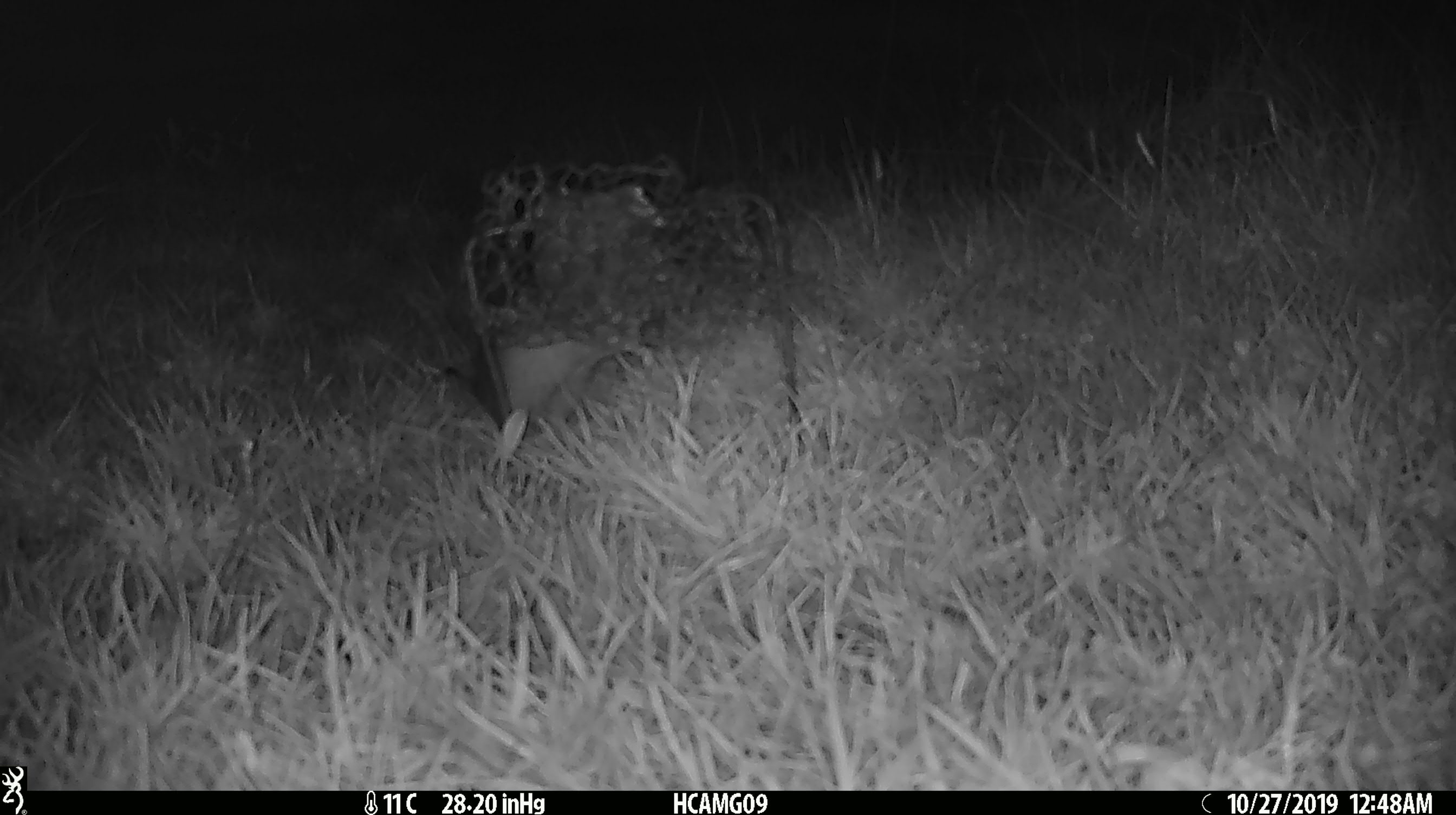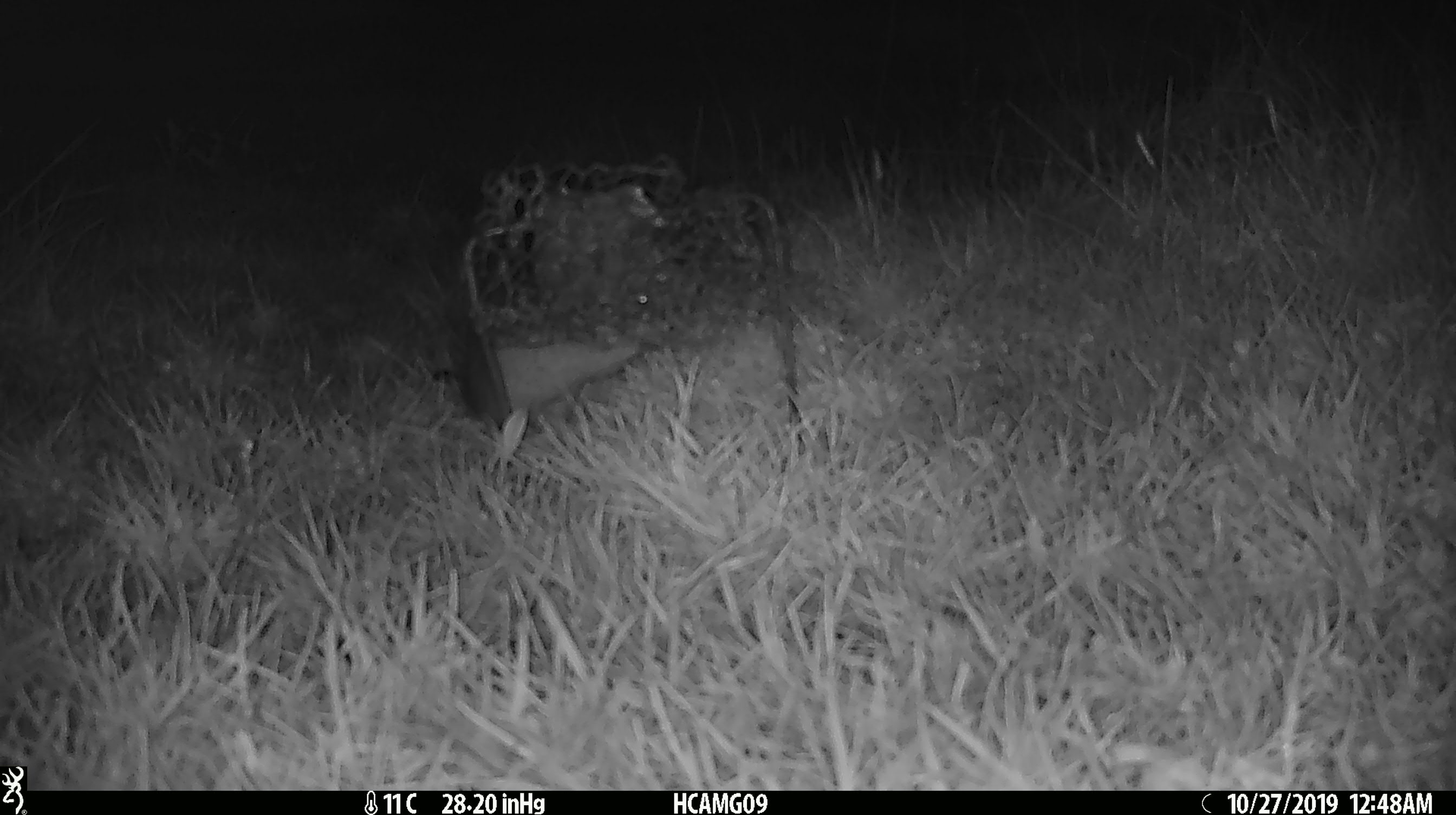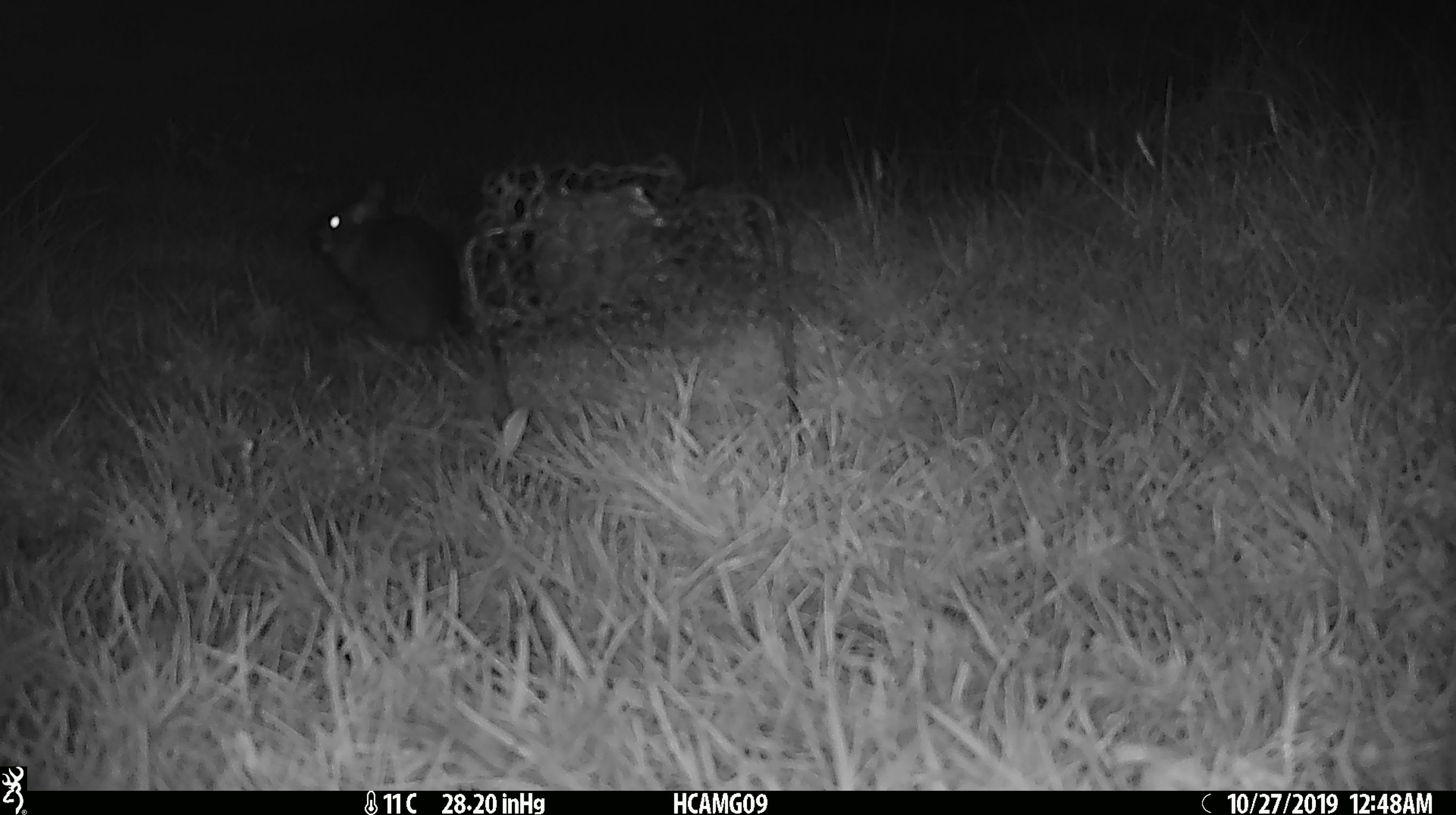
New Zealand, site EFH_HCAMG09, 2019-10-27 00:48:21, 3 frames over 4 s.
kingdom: Animalia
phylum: Chordata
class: Mammalia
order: Rodentia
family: Muridae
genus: Rattus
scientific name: Rattus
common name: rat